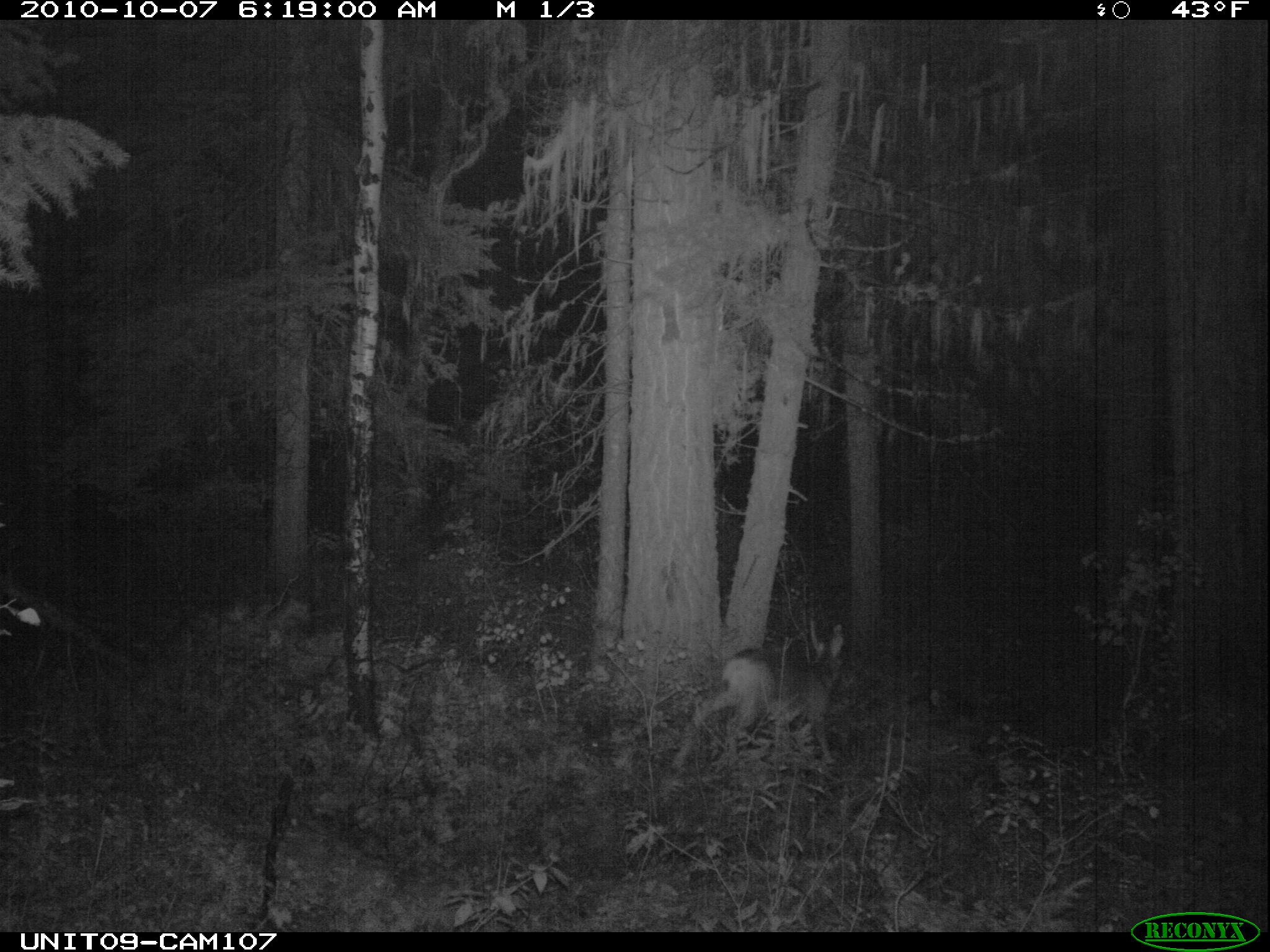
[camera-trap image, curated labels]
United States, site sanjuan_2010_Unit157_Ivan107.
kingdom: Animalia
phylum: Chordata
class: Mammalia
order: Artiodactyla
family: Cervidae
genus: Odocoileus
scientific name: Odocoileus hemionus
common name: mule deer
Odocoileus hemionus (mule deer).